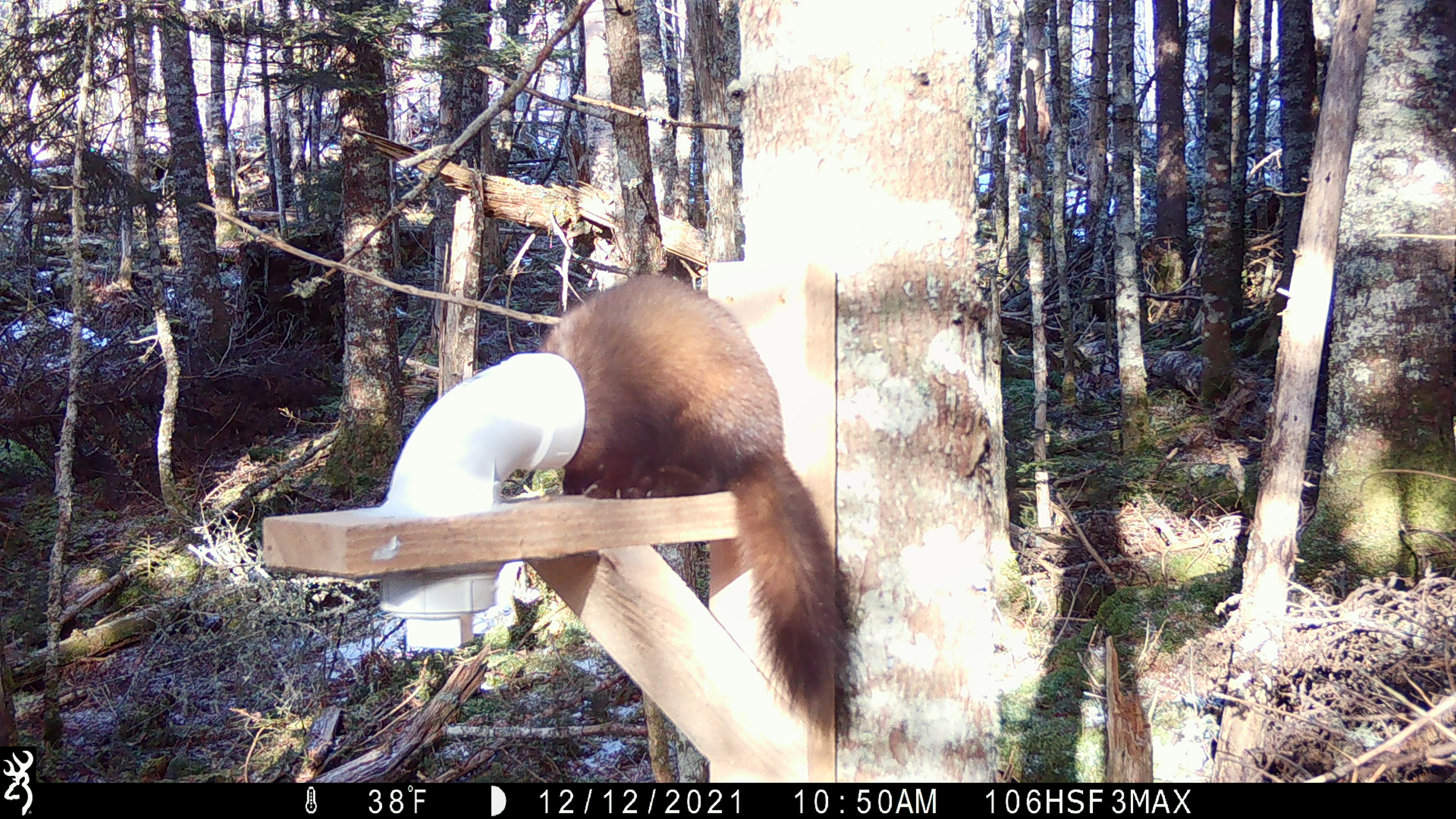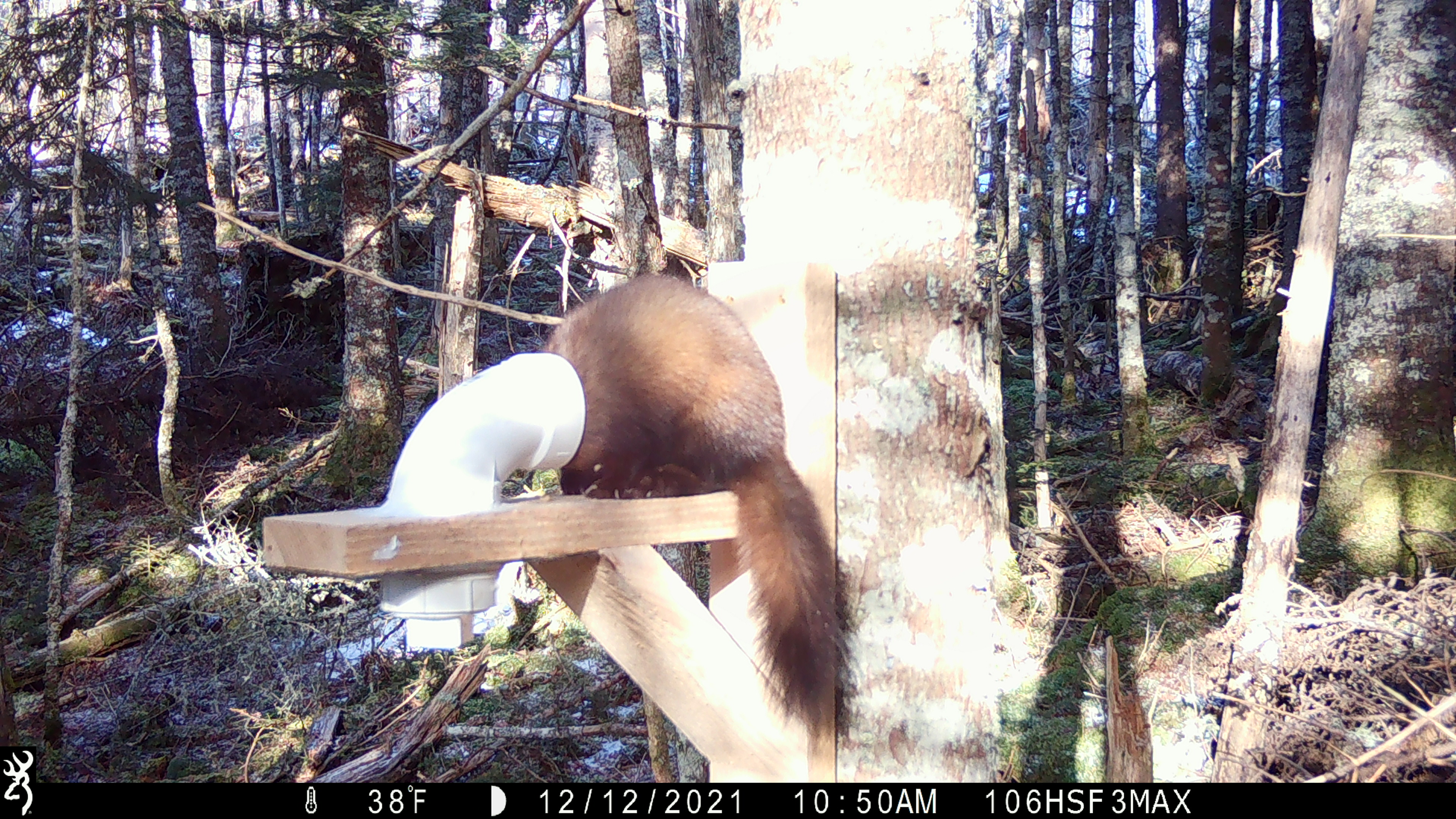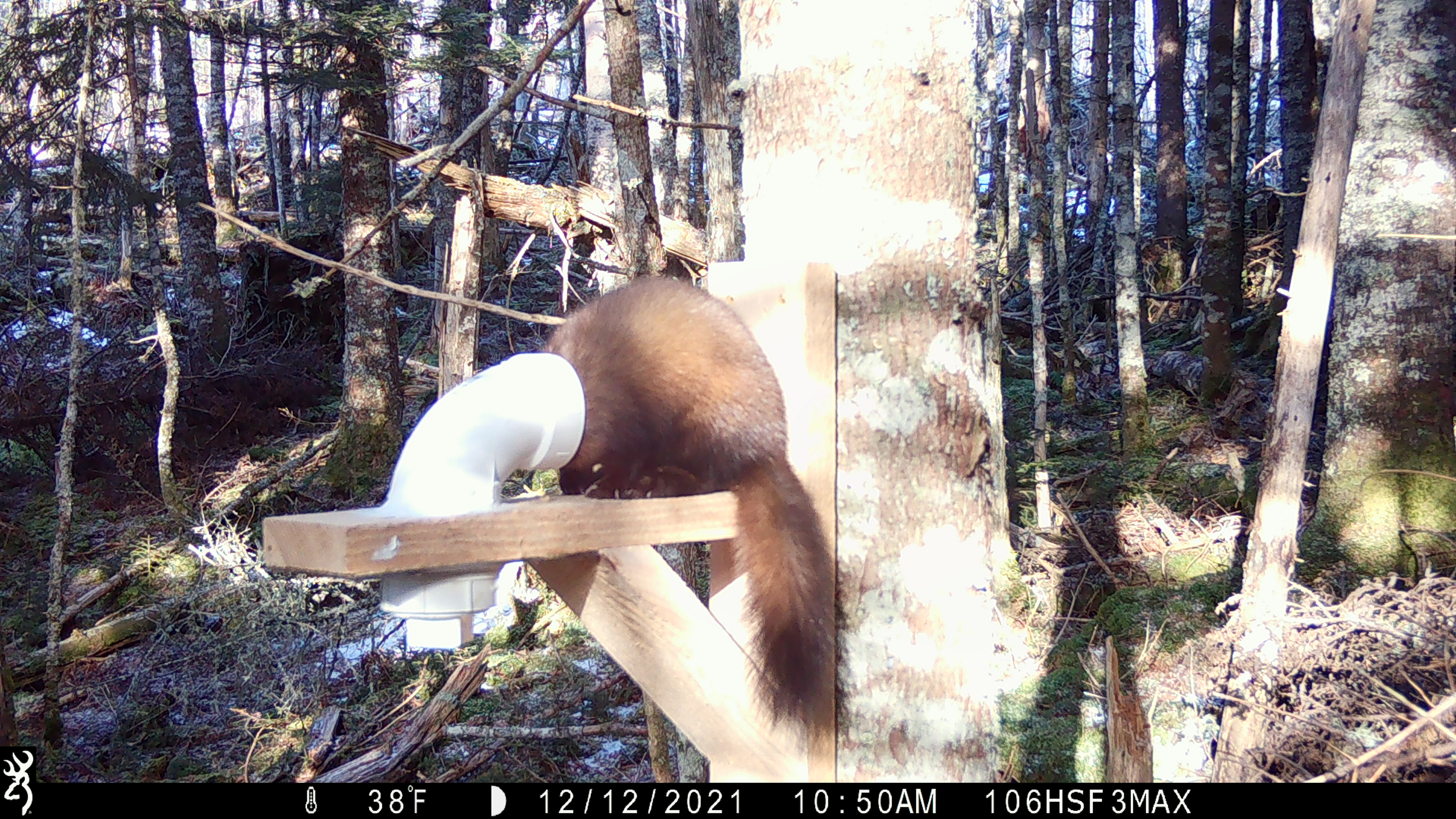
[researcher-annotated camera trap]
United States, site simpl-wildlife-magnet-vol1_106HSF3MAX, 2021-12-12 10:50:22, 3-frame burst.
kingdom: Animalia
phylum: Chordata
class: Mammalia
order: Carnivora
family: Mustelidae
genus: Martes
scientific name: Martes americana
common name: american marten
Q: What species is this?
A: American marten (Martes americana).